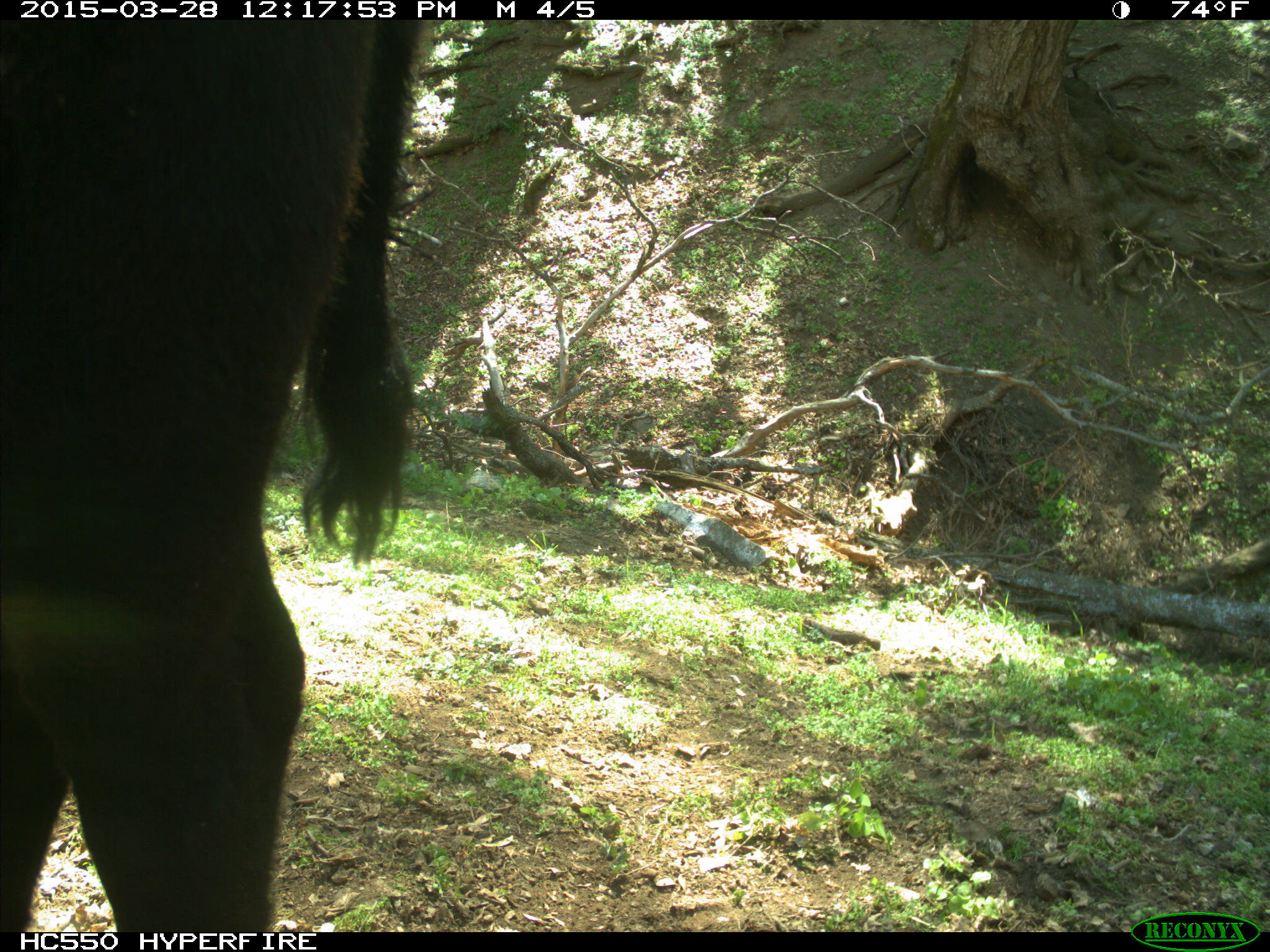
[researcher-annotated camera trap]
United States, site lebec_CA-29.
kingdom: Animalia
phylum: Chordata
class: Mammalia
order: Artiodactyla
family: Bovidae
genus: Bos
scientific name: Bos taurus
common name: domestic cow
Bos taurus (domestic cow).